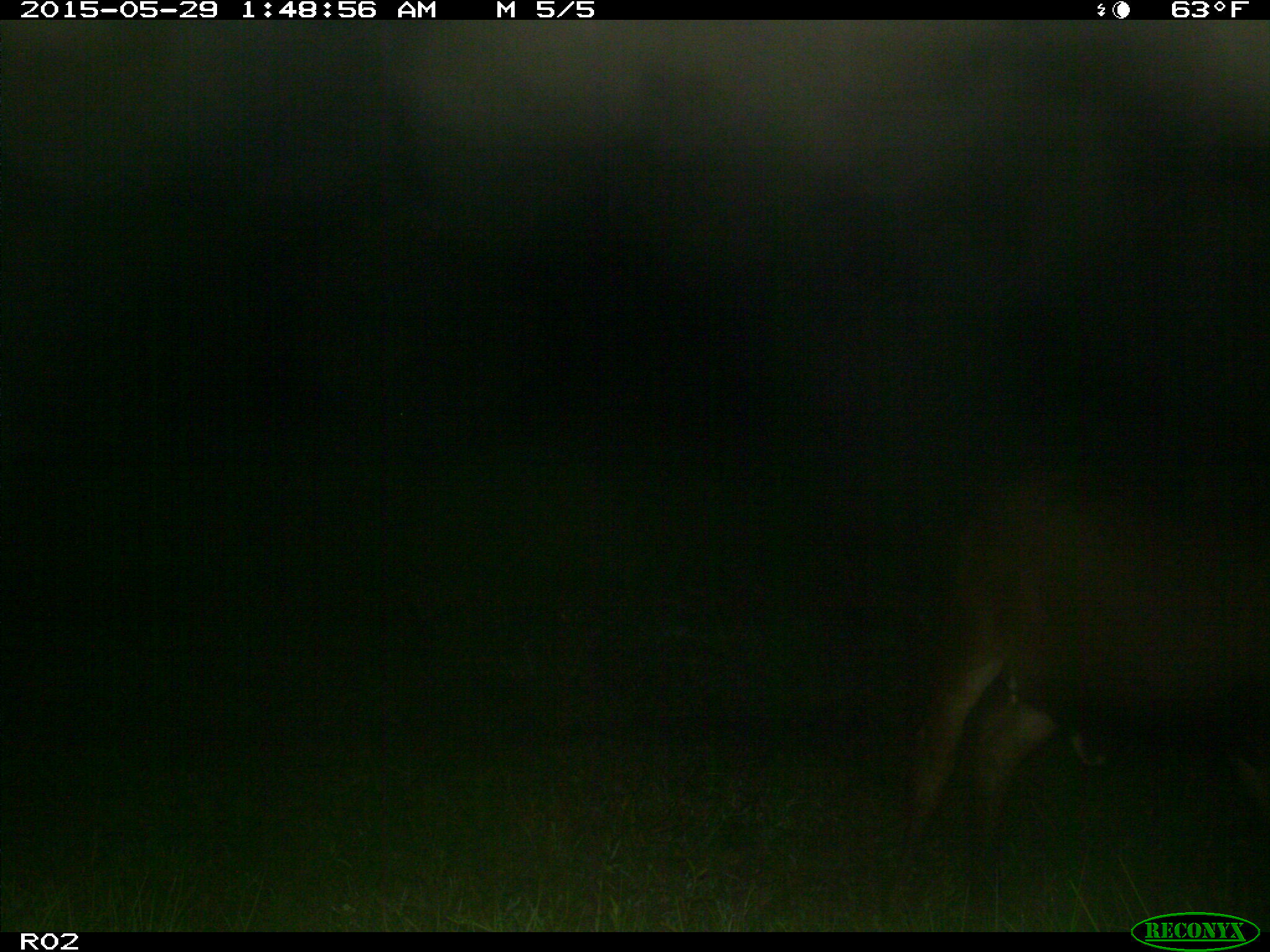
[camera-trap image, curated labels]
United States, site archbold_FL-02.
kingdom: Animalia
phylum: Chordata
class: Mammalia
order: Artiodactyla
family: Bovidae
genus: Bos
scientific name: Bos taurus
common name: domestic cow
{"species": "Bos taurus (domestic cow)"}